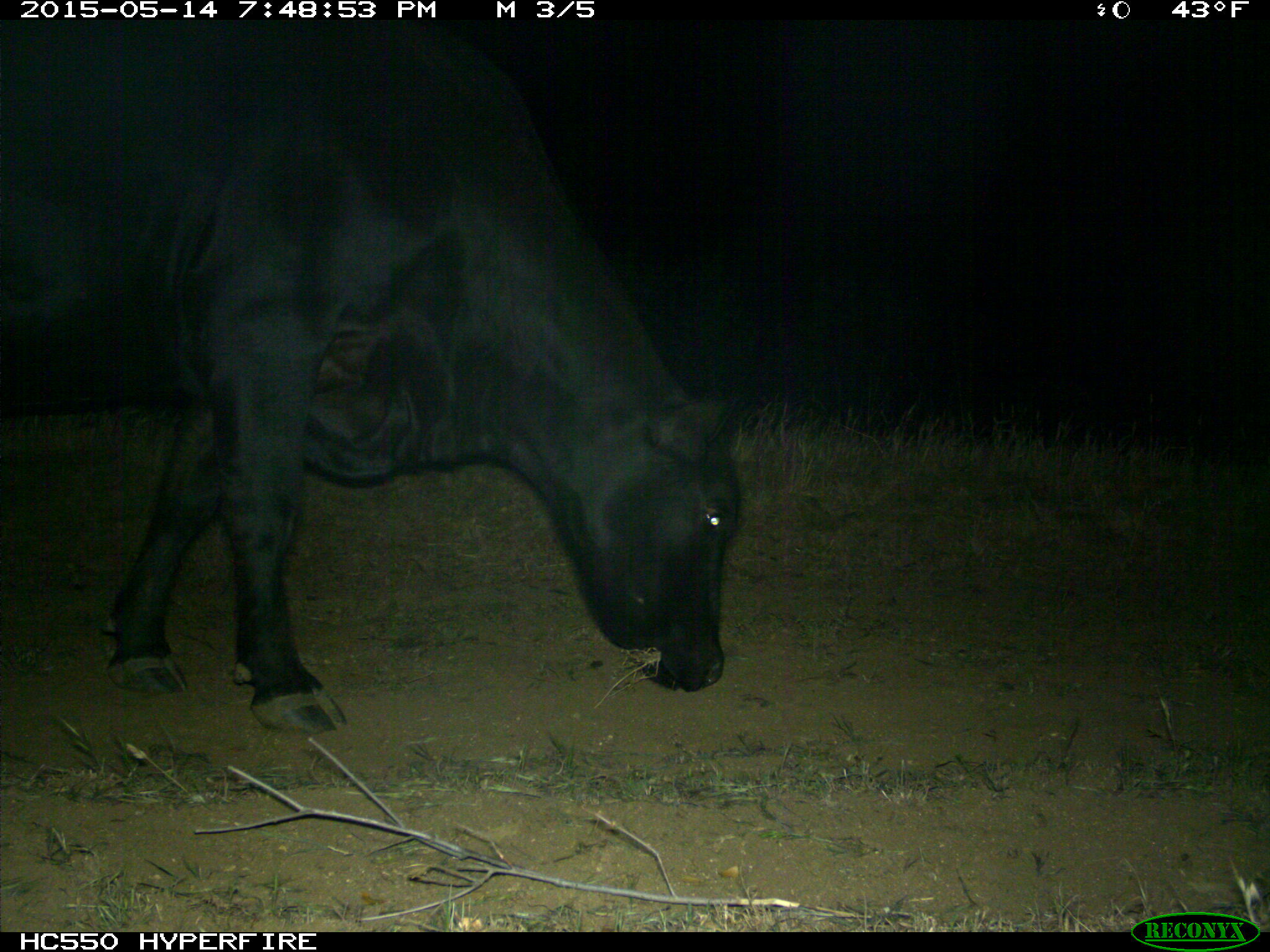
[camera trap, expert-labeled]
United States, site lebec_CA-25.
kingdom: Animalia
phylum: Chordata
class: Mammalia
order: Artiodactyla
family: Bovidae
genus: Bos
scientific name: Bos taurus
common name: domestic cow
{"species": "Bos taurus (domestic cow)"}